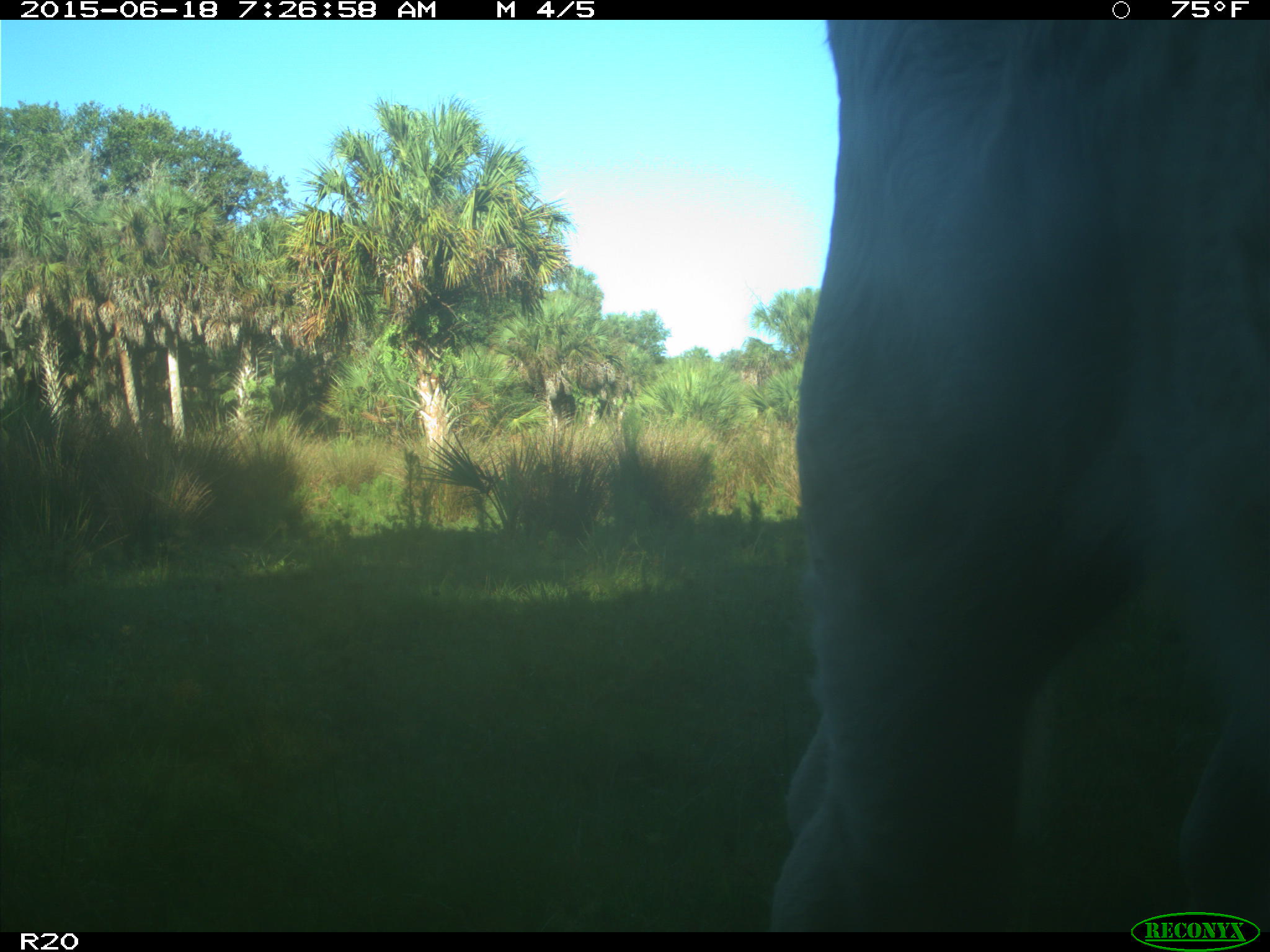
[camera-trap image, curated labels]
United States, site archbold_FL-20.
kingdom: Animalia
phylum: Chordata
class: Mammalia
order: Artiodactyla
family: Bovidae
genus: Bos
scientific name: Bos taurus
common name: domestic cow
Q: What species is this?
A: Bos taurus (domestic cow).